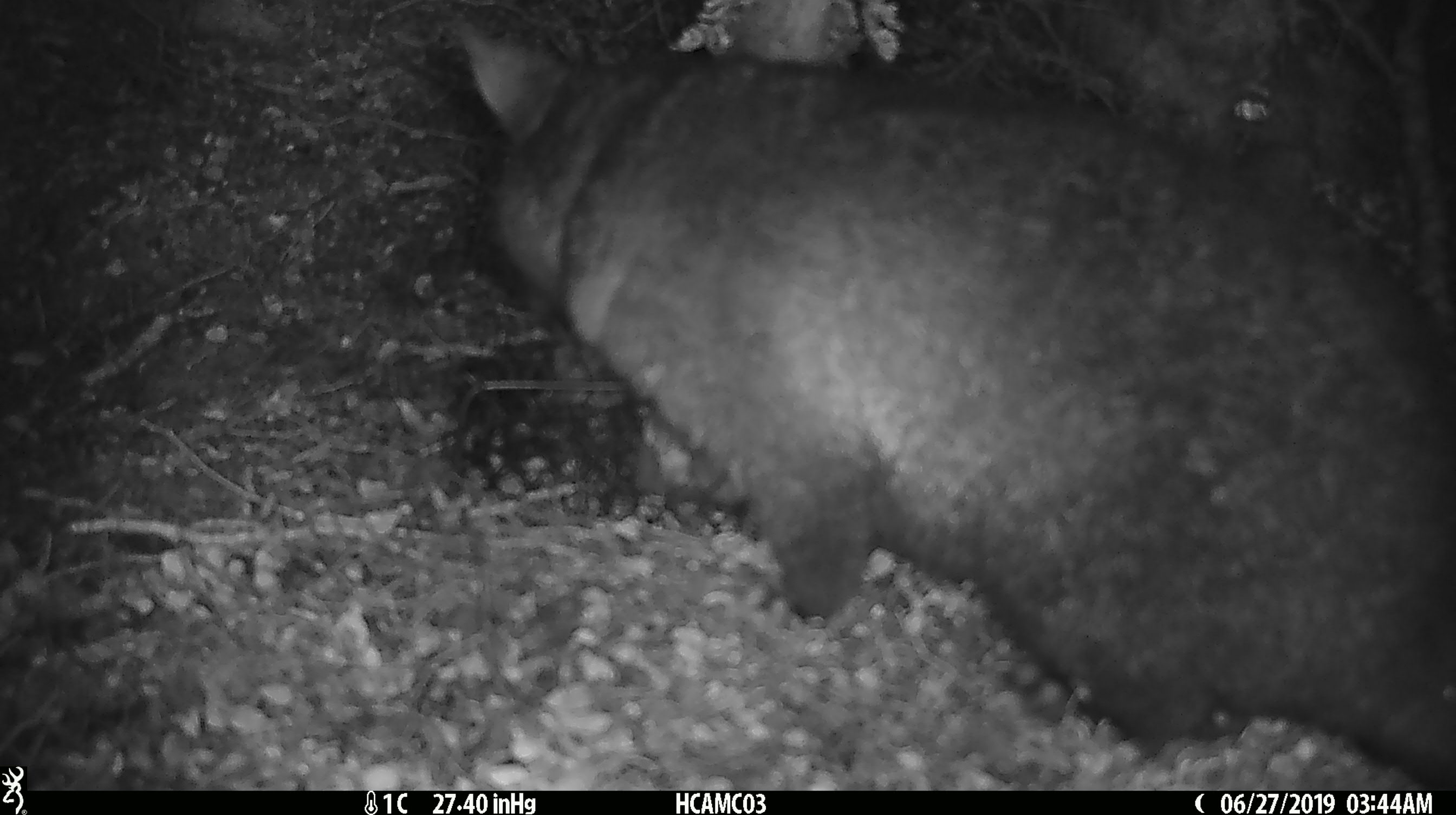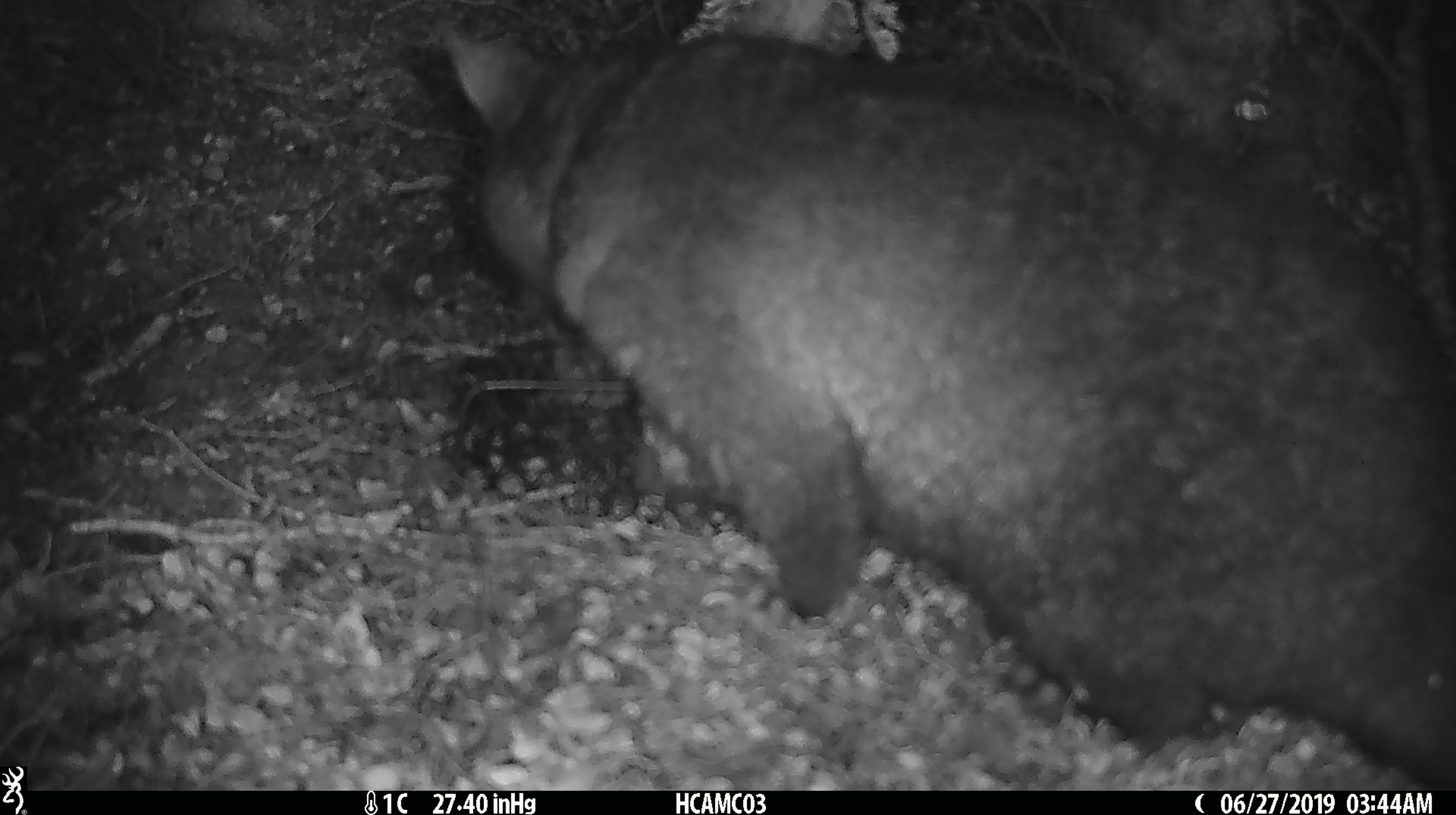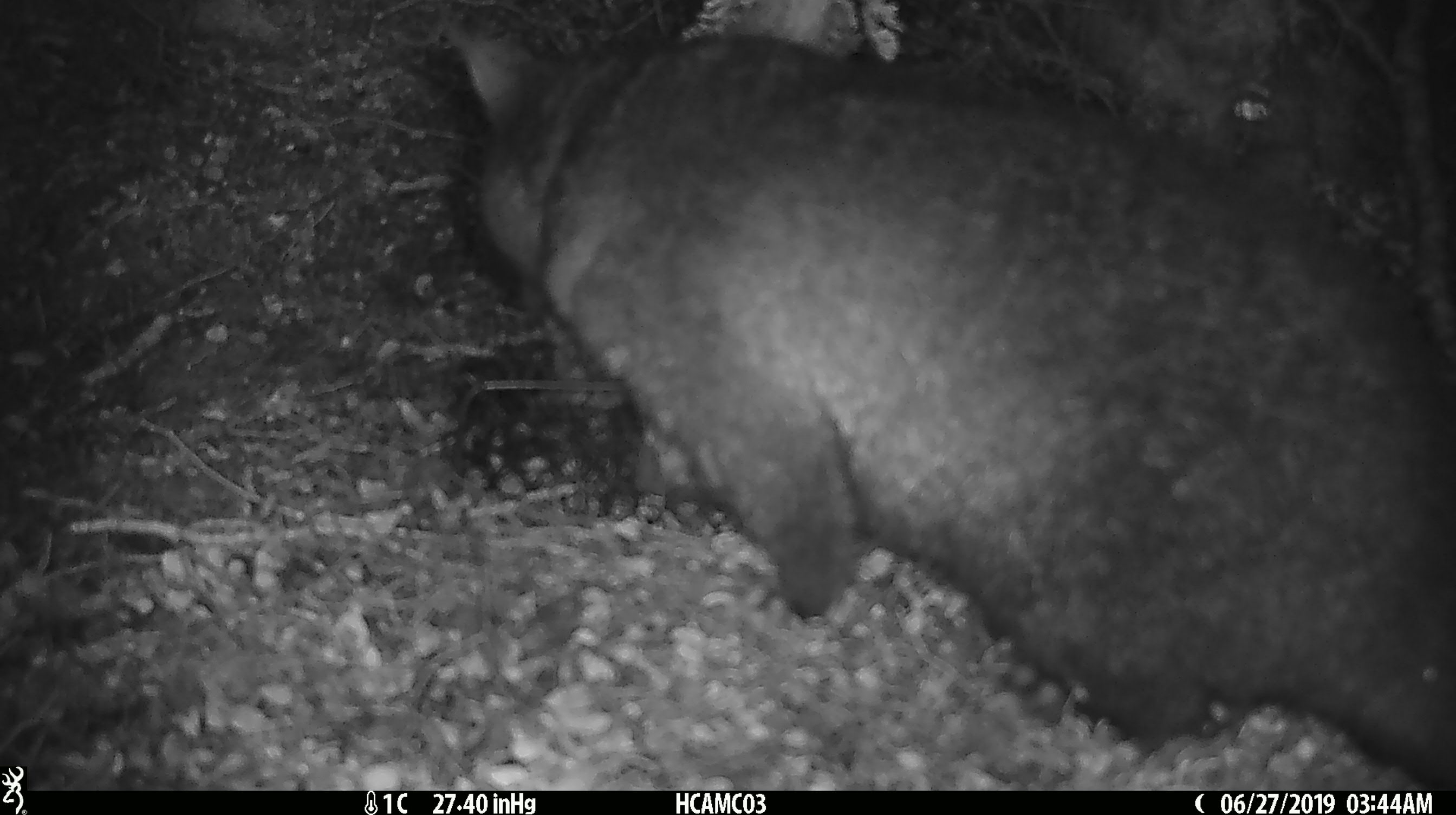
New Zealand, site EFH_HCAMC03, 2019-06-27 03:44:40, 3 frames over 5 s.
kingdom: Animalia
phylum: Chordata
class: Mammalia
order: Diprotodontia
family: Phalangeridae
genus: Trichosurus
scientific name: Trichosurus vulpecula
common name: common brushtail possum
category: possum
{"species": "possum (common brushtail possum) (Trichosurus vulpecula)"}